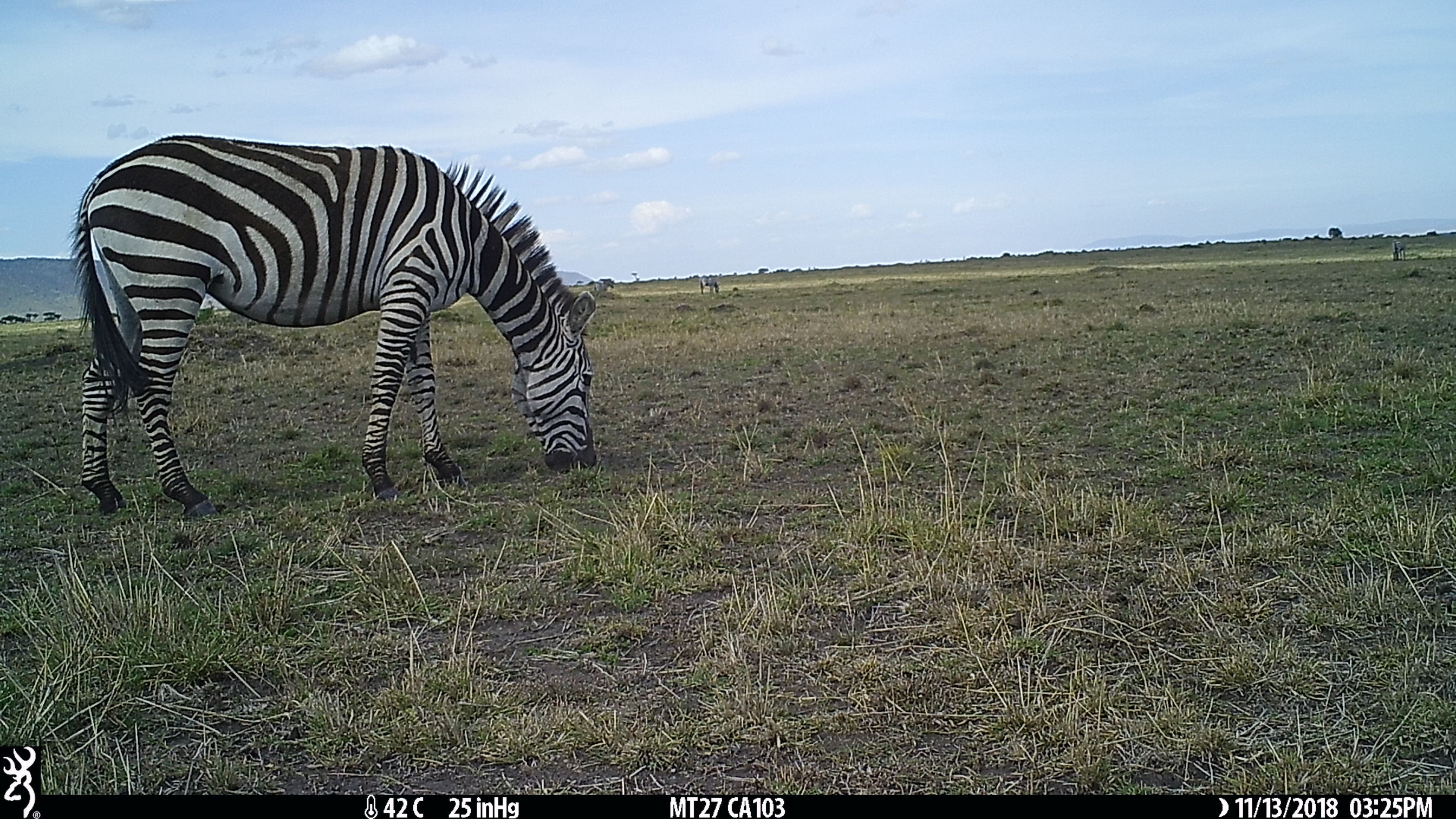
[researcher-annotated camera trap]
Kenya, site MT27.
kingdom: Animalia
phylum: Chordata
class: Mammalia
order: Perissodactyla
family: Equidae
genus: Equus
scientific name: Equus quagga burchellii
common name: burchell's zebra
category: zebra